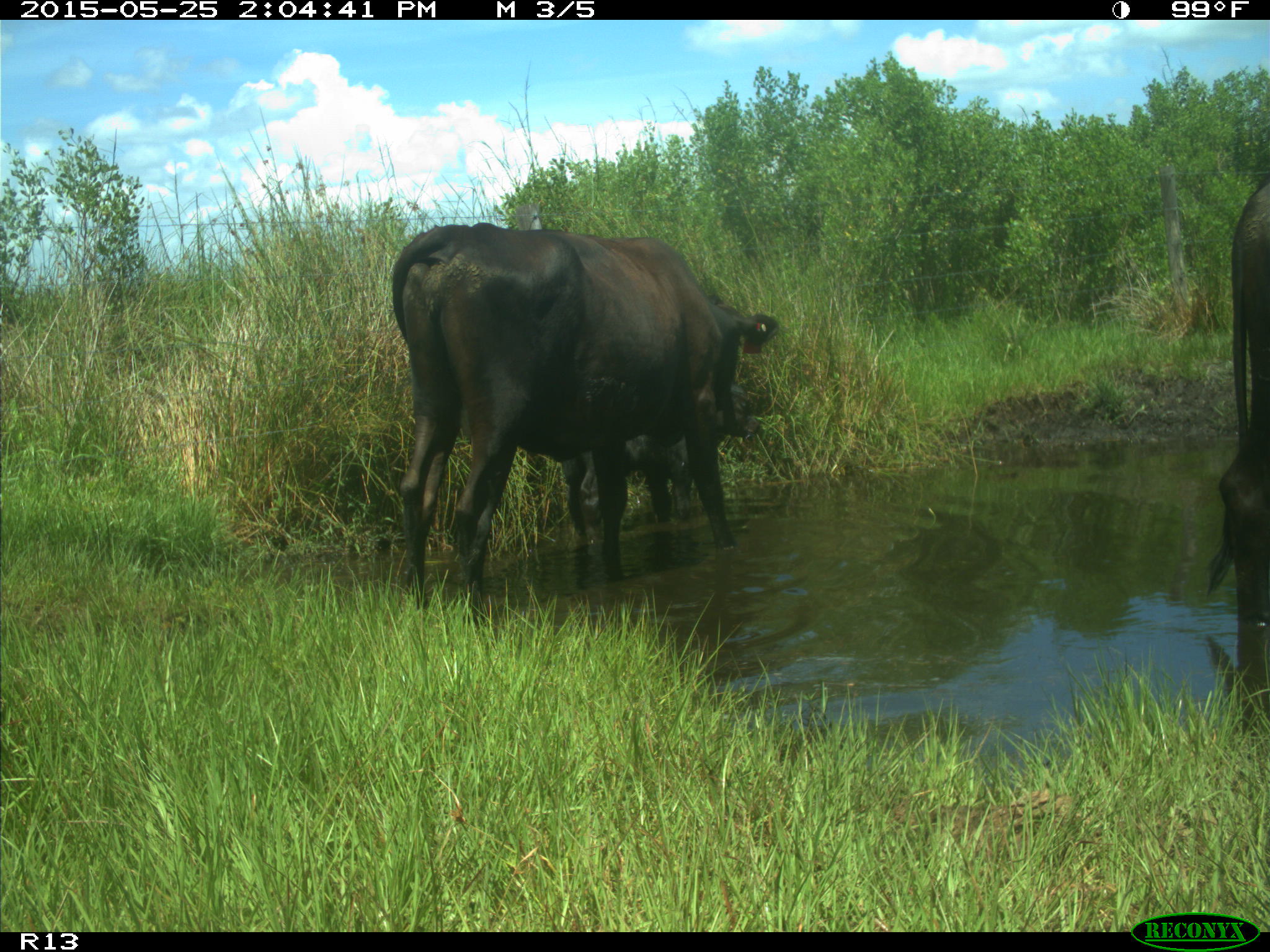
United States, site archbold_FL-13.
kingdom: Animalia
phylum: Chordata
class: Mammalia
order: Artiodactyla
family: Bovidae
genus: Bos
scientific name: Bos taurus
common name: domestic cow